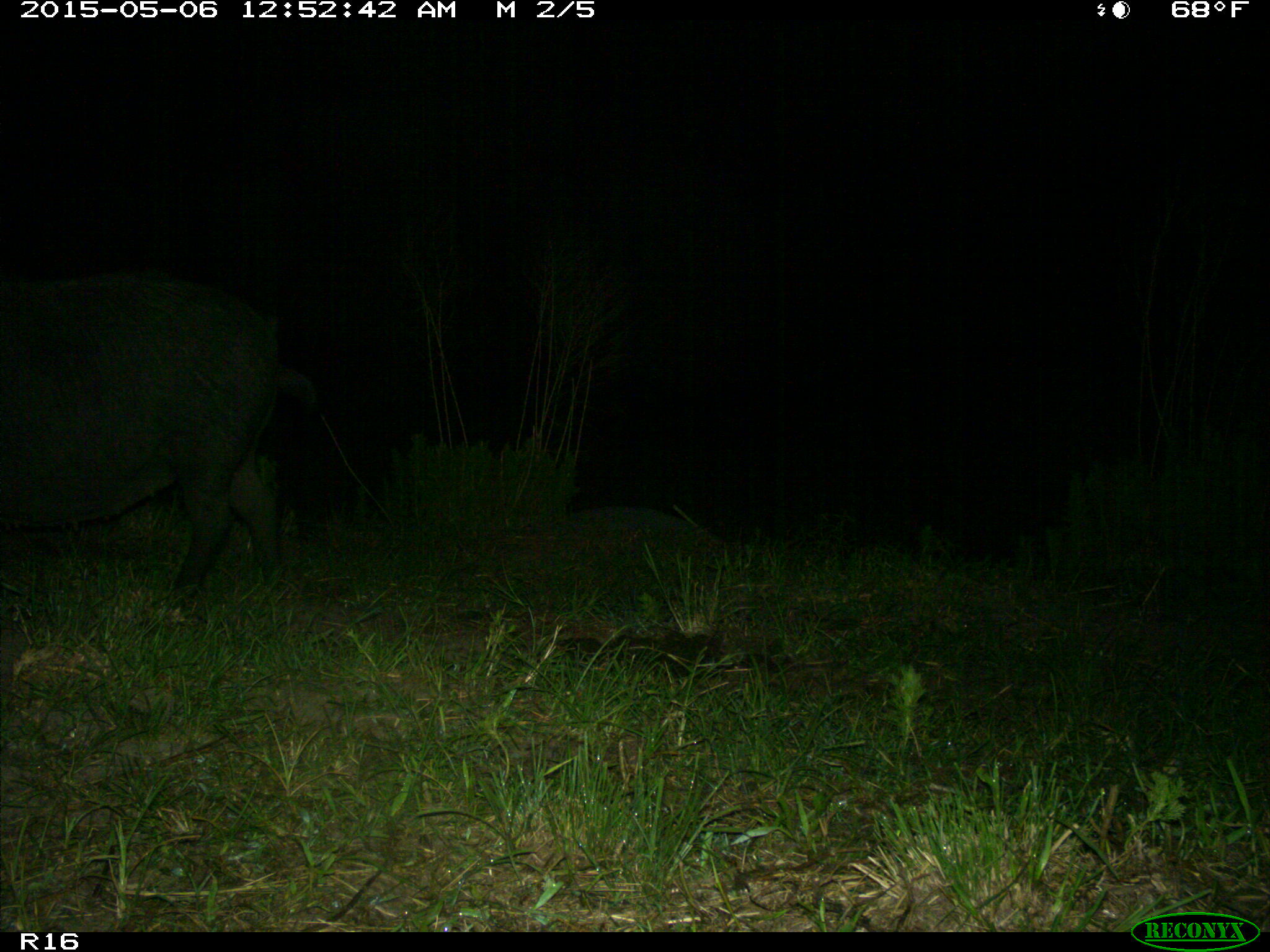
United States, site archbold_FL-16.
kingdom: Animalia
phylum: Chordata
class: Mammalia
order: Artiodactyla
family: Suidae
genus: Sus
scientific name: Sus scrofa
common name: wild boar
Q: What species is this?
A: Sus scrofa (wild boar).